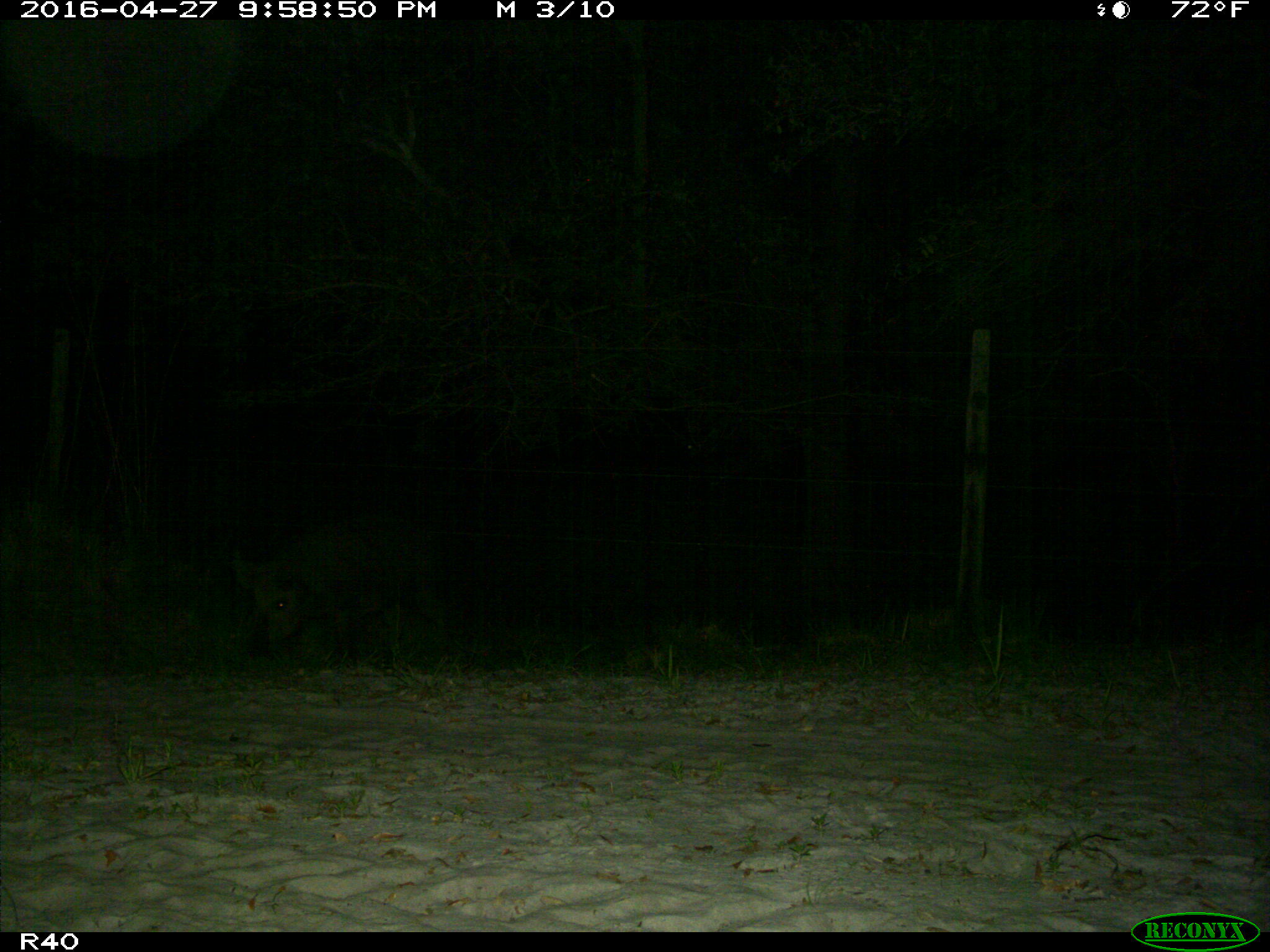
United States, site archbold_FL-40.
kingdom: Animalia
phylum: Chordata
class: Mammalia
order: Artiodactyla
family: Suidae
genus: Sus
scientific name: Sus scrofa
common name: wild boar